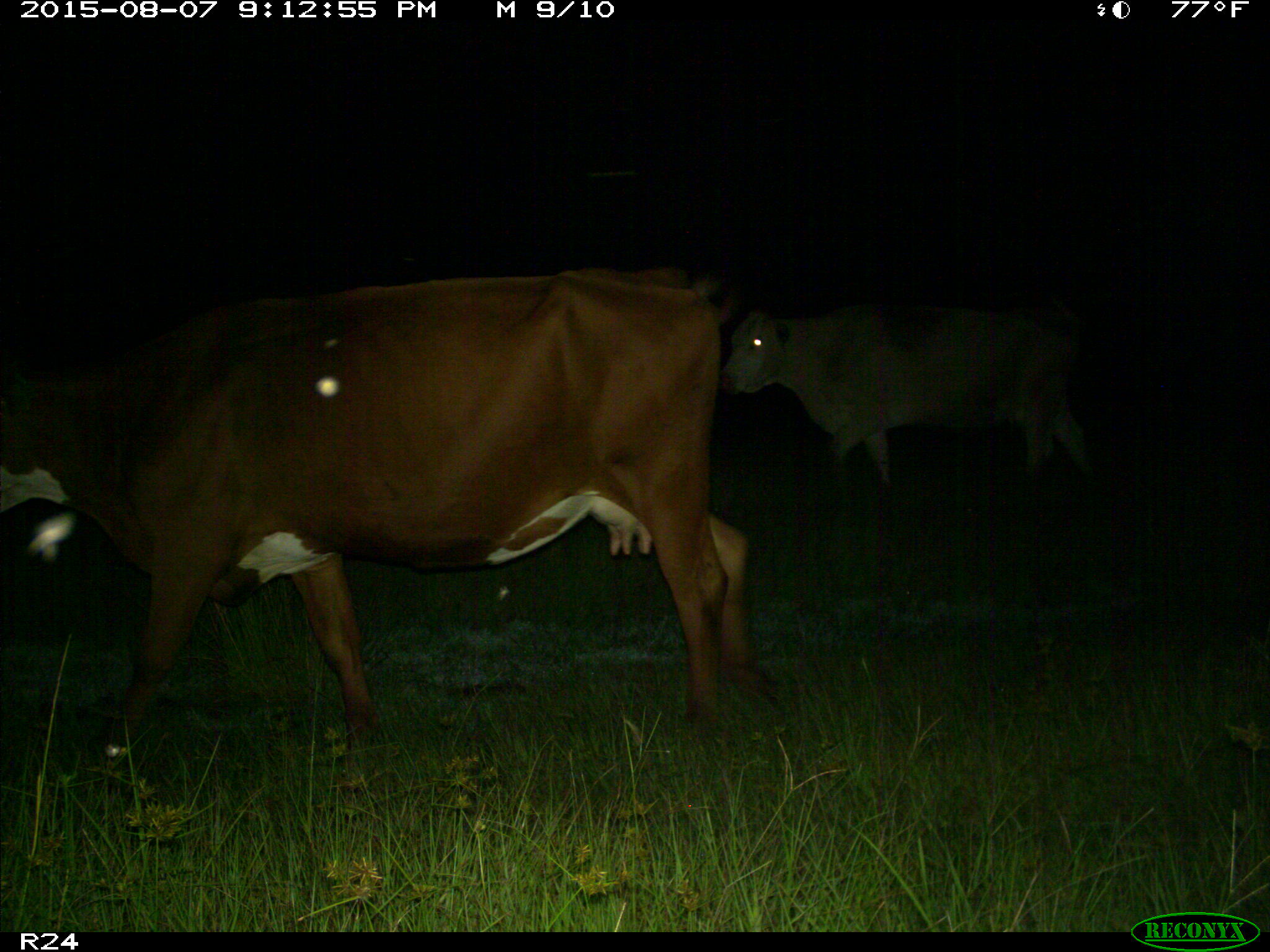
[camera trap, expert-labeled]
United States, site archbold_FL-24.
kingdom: Animalia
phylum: Chordata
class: Mammalia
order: Artiodactyla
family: Bovidae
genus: Bos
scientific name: Bos taurus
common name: domestic cow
Bos taurus (domestic cow).